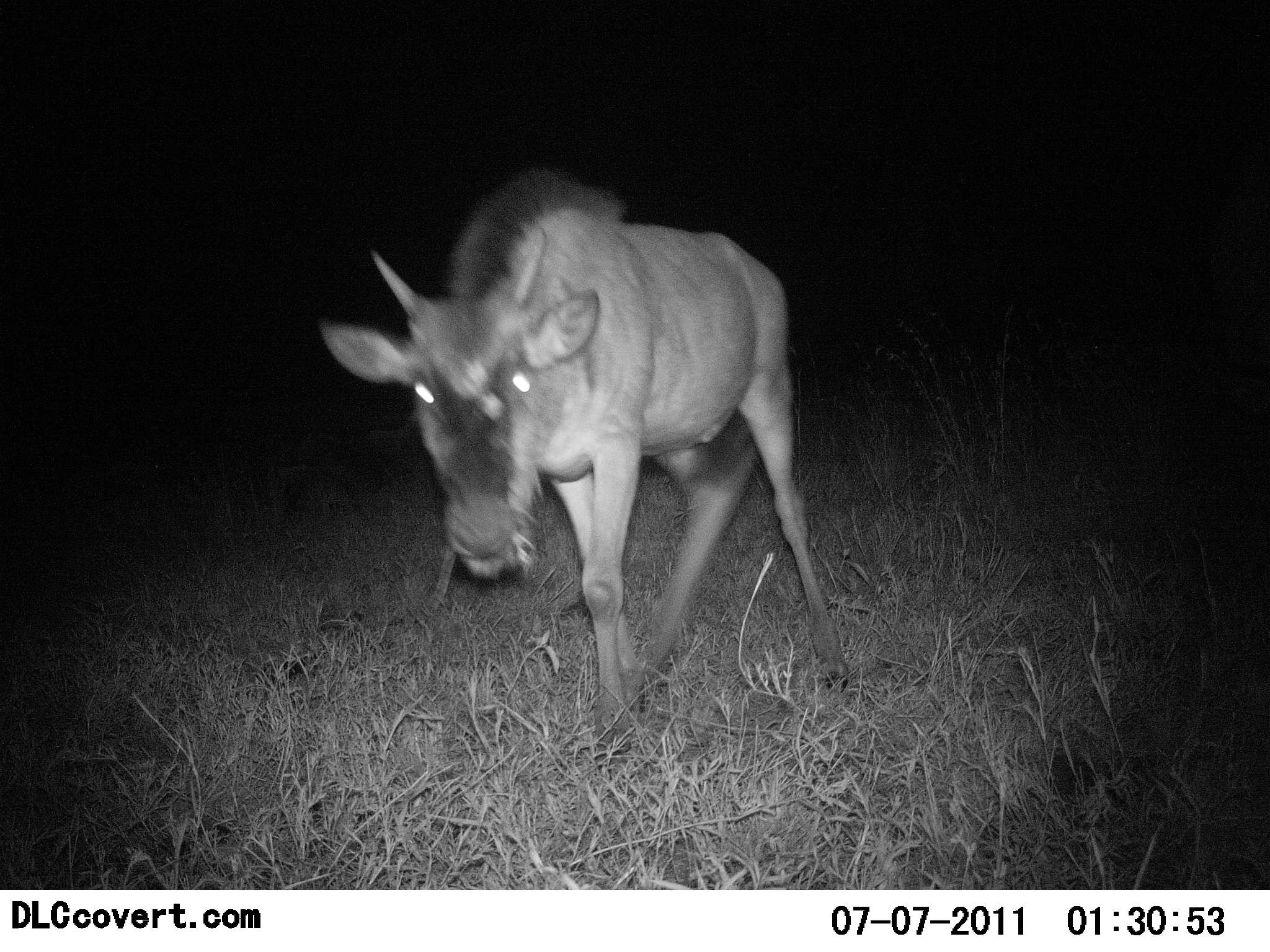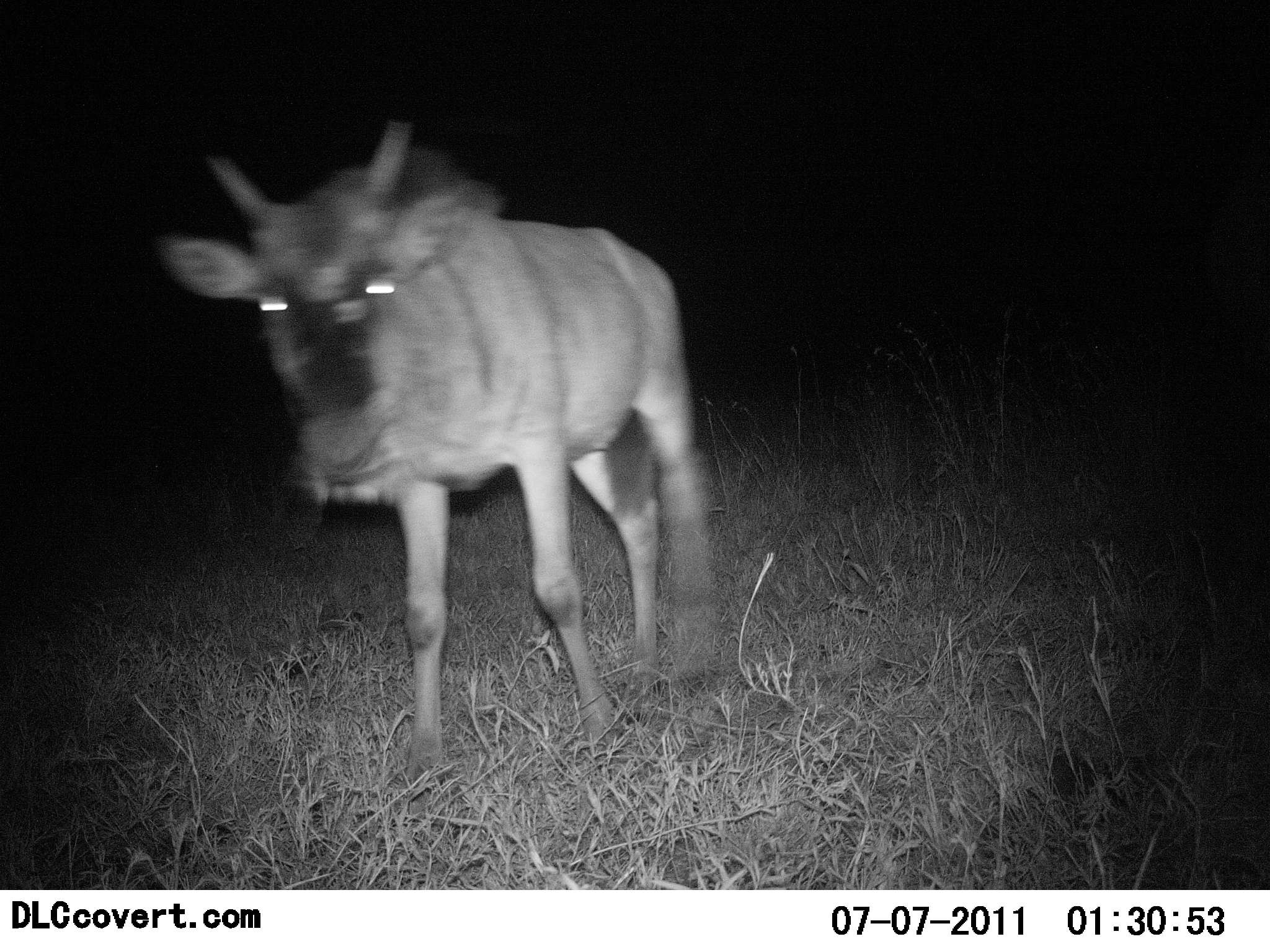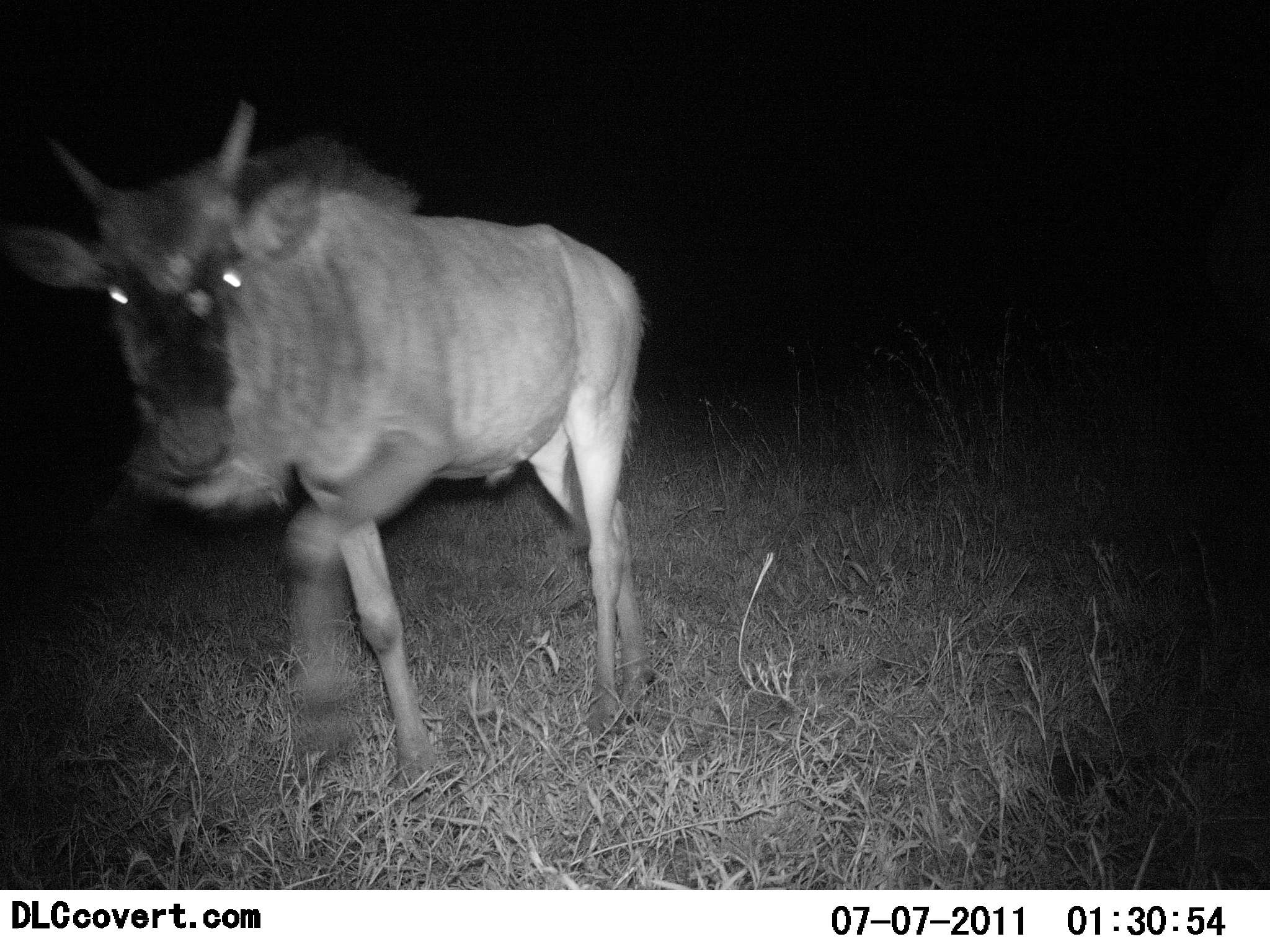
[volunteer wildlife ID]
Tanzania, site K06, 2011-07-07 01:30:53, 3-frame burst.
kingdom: Animalia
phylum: Chordata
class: Mammalia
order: Artiodactyla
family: Bovidae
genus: Connochaetes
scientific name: Connochaetes taurinus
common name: blue wildebeest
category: wildebeest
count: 1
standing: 36%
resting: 0%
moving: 82%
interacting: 0%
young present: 9%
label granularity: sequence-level